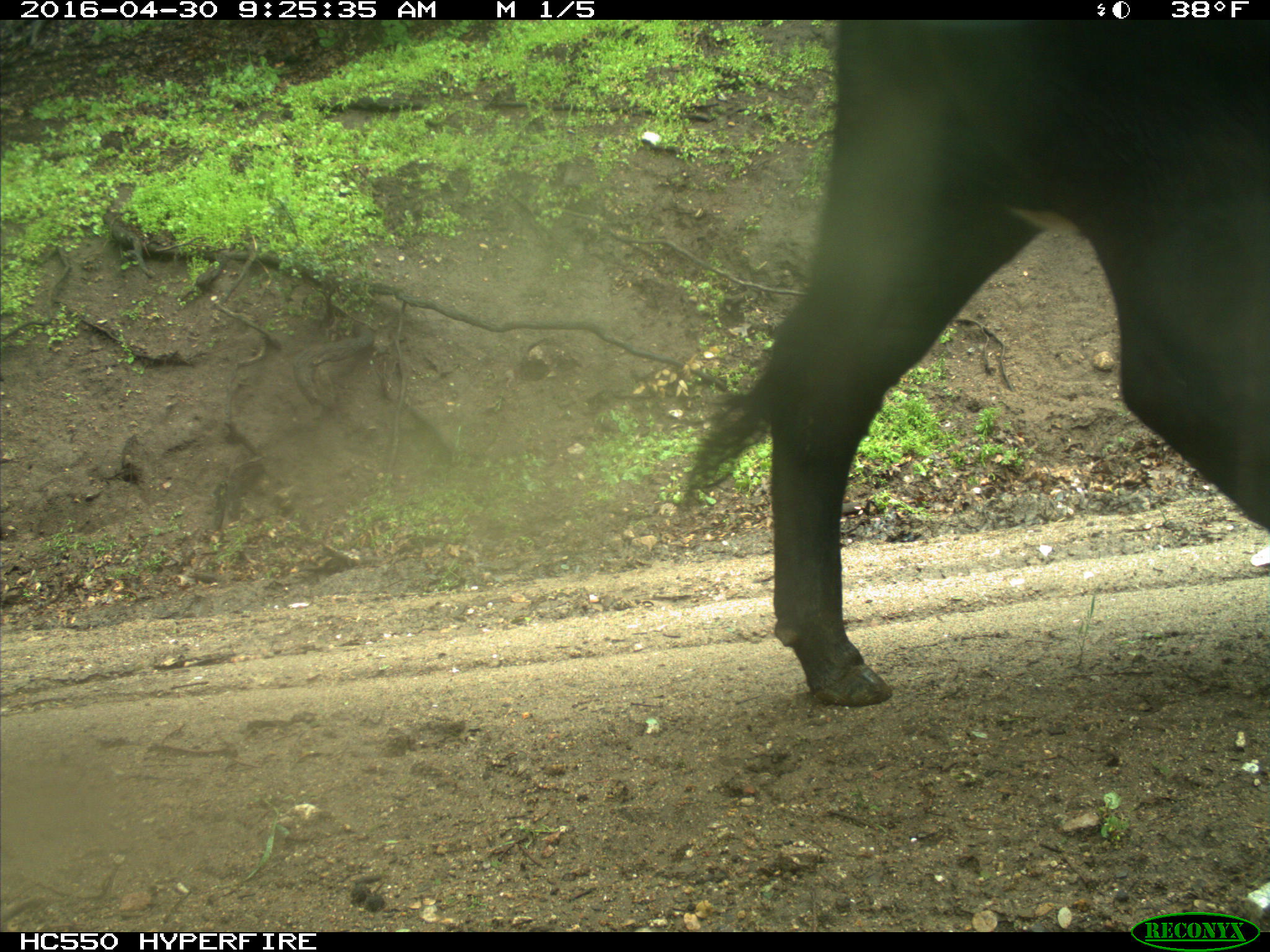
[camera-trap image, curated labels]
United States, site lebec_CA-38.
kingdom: Animalia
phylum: Chordata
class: Mammalia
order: Artiodactyla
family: Bovidae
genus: Bos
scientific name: Bos taurus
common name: domestic cow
Bos taurus (domestic cow).